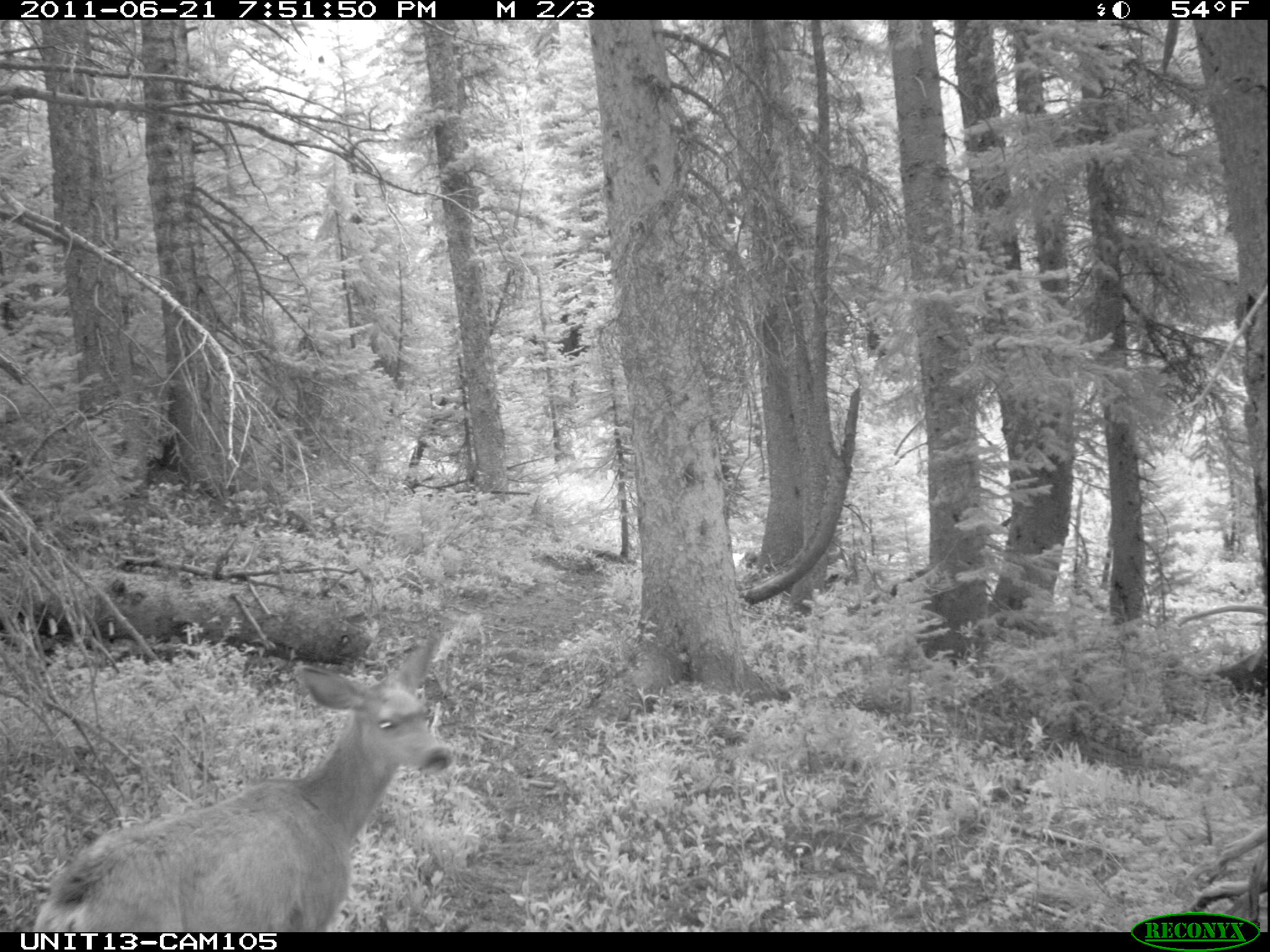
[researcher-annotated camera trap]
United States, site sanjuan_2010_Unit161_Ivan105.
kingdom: Animalia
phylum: Chordata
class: Mammalia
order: Artiodactyla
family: Cervidae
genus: Odocoileus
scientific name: Odocoileus hemionus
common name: mule deer